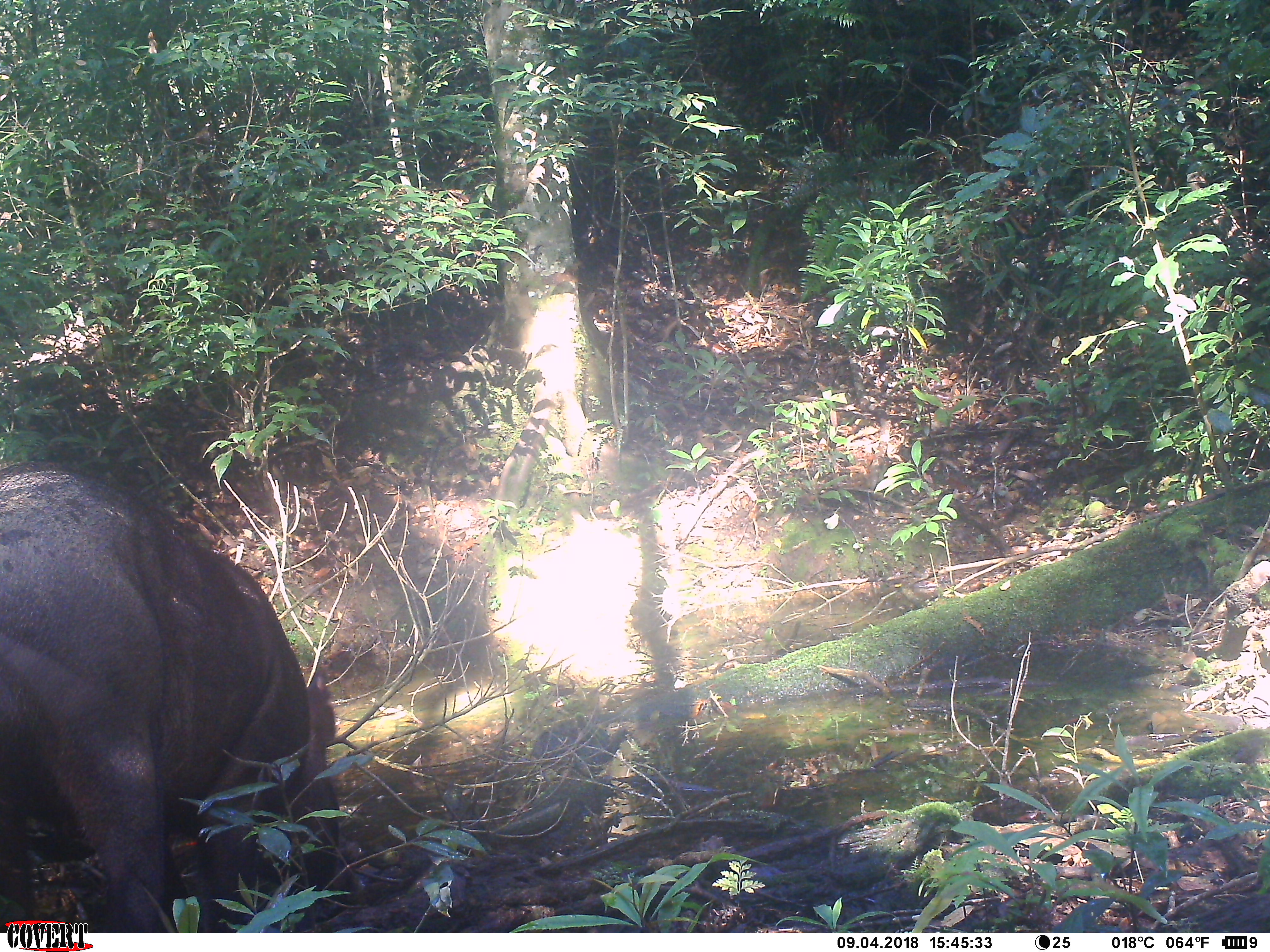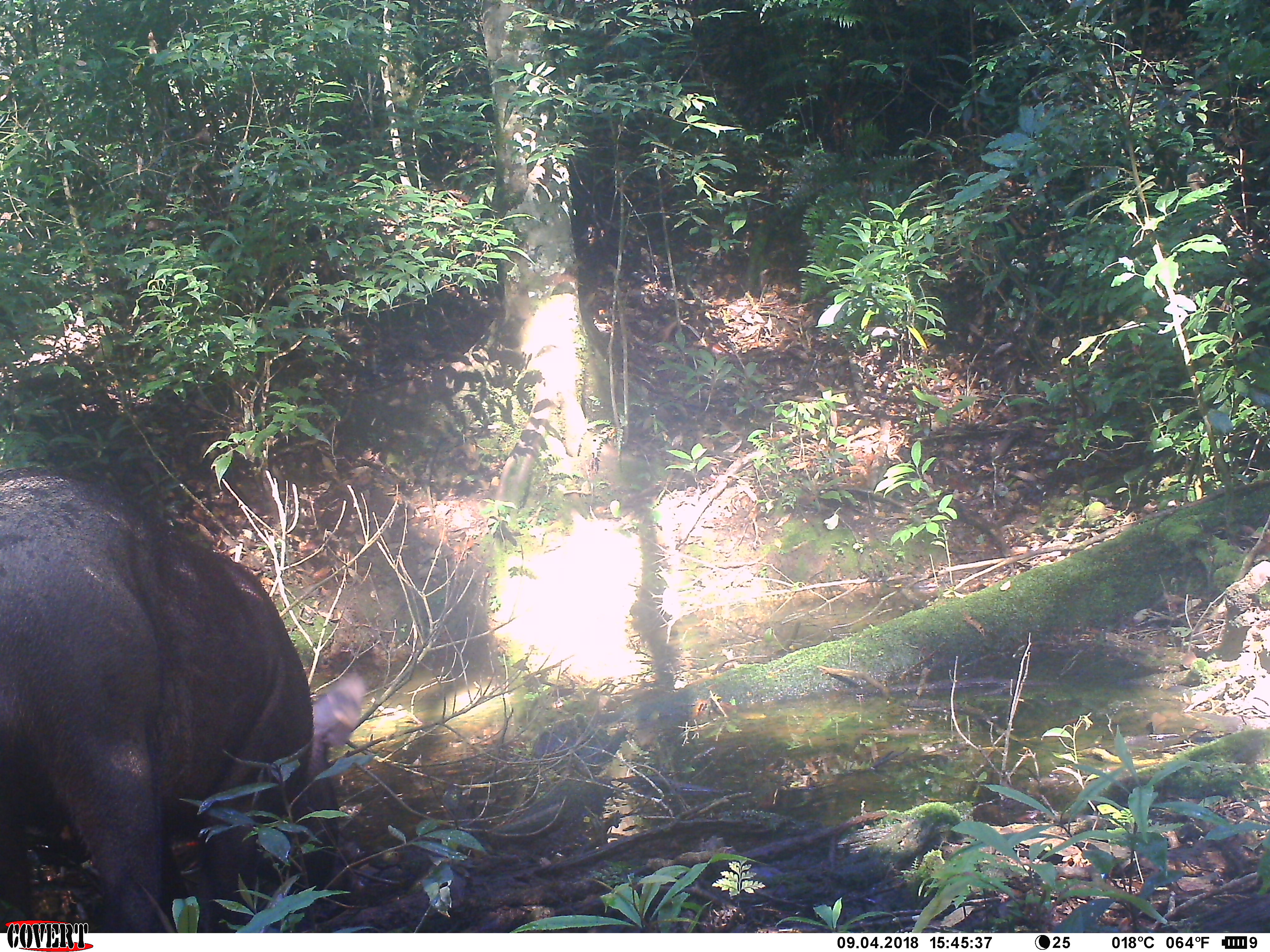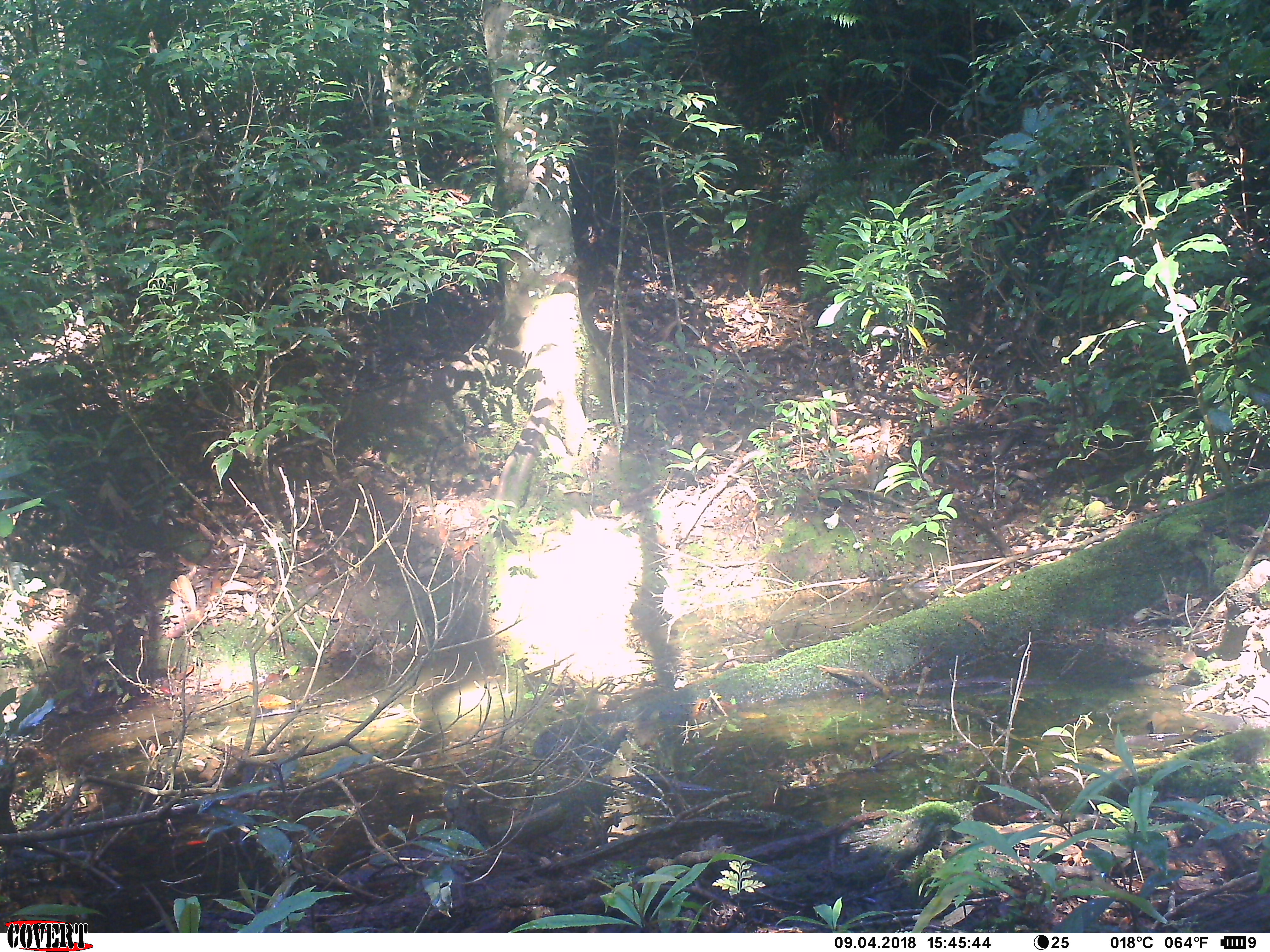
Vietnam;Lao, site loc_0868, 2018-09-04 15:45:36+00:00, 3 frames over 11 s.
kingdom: Animalia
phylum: Chordata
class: Mammalia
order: Artiodactyla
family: Suidae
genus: Sus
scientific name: Sus scrofa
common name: eurasian wild pig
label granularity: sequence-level